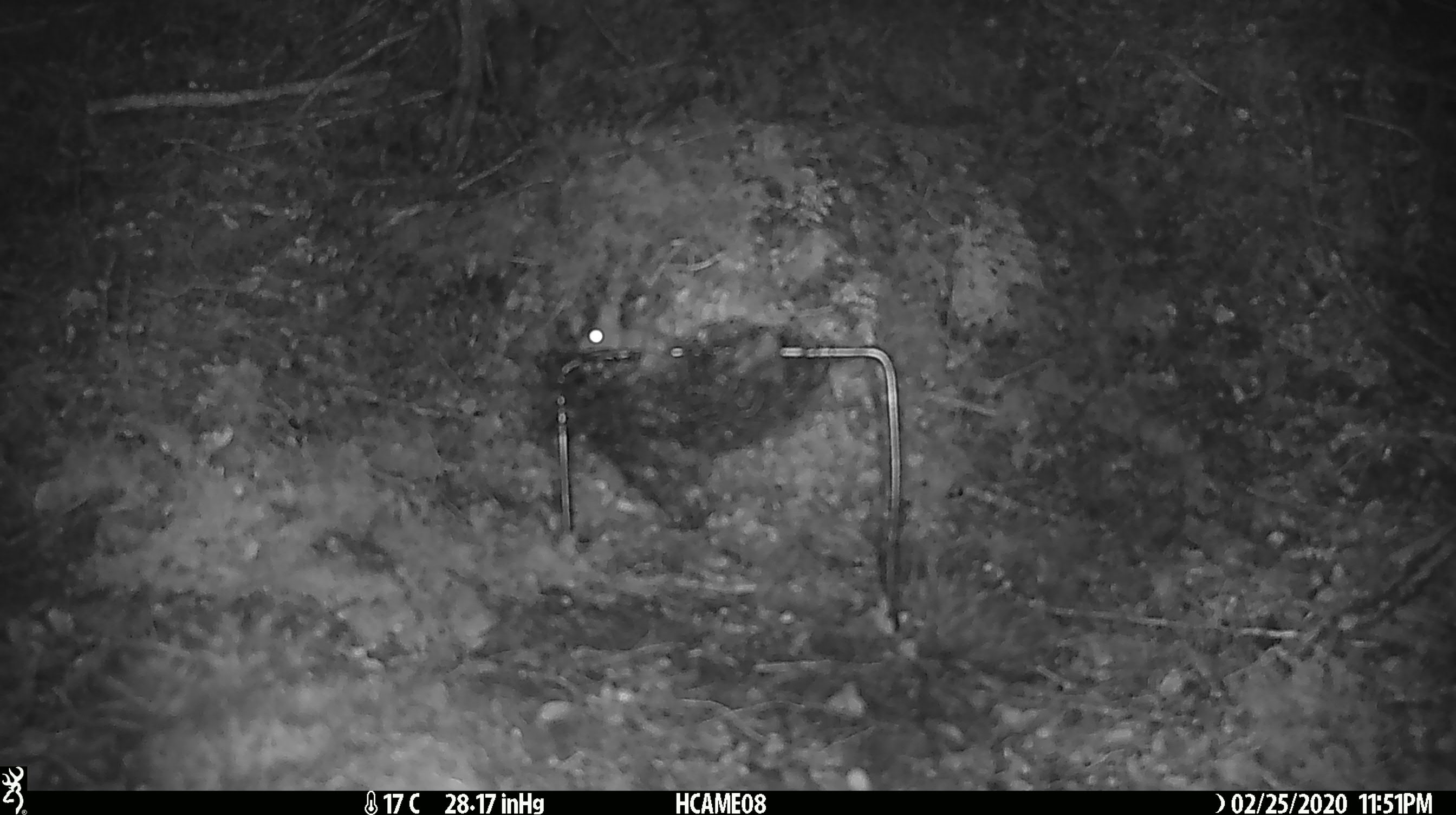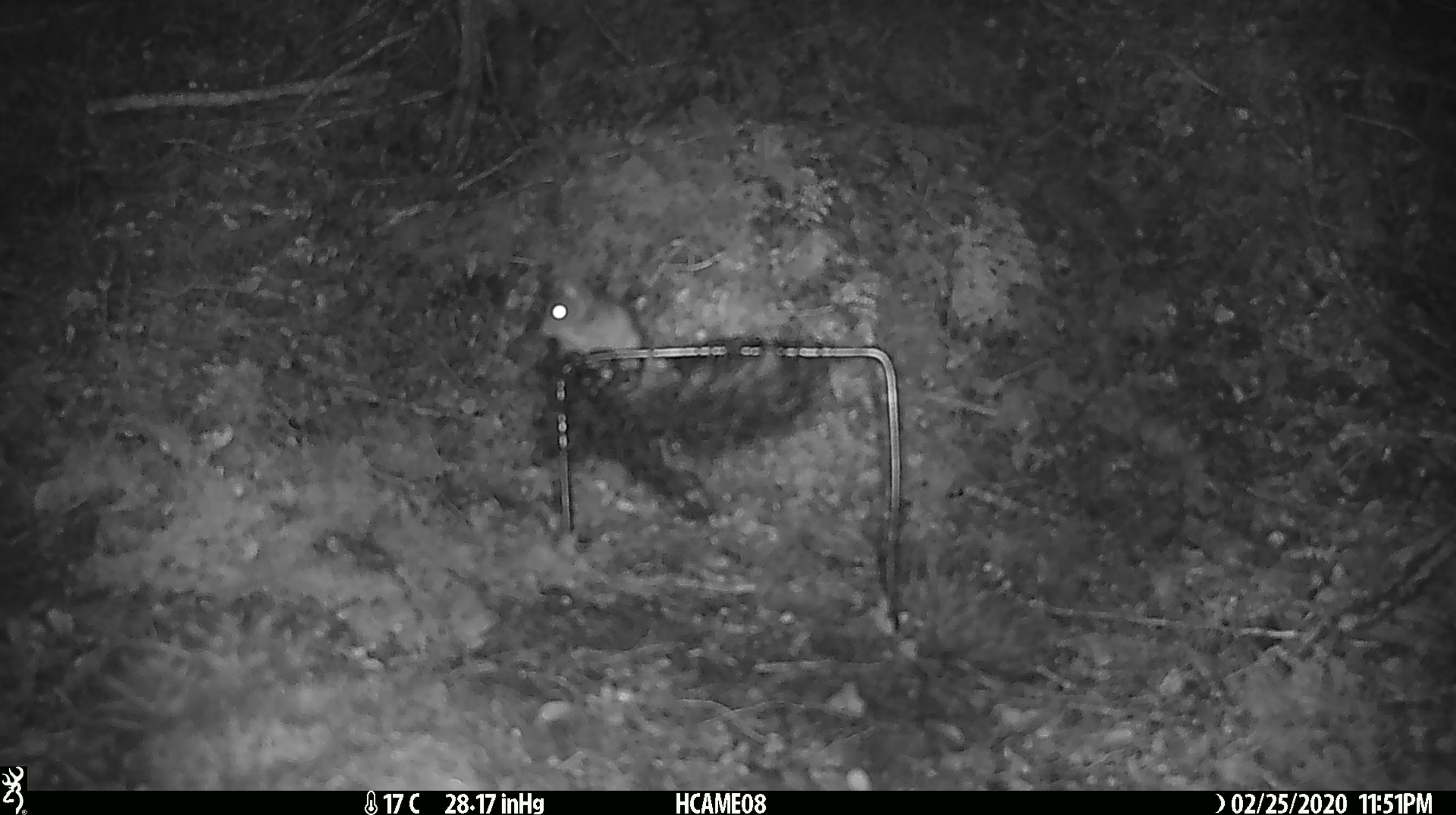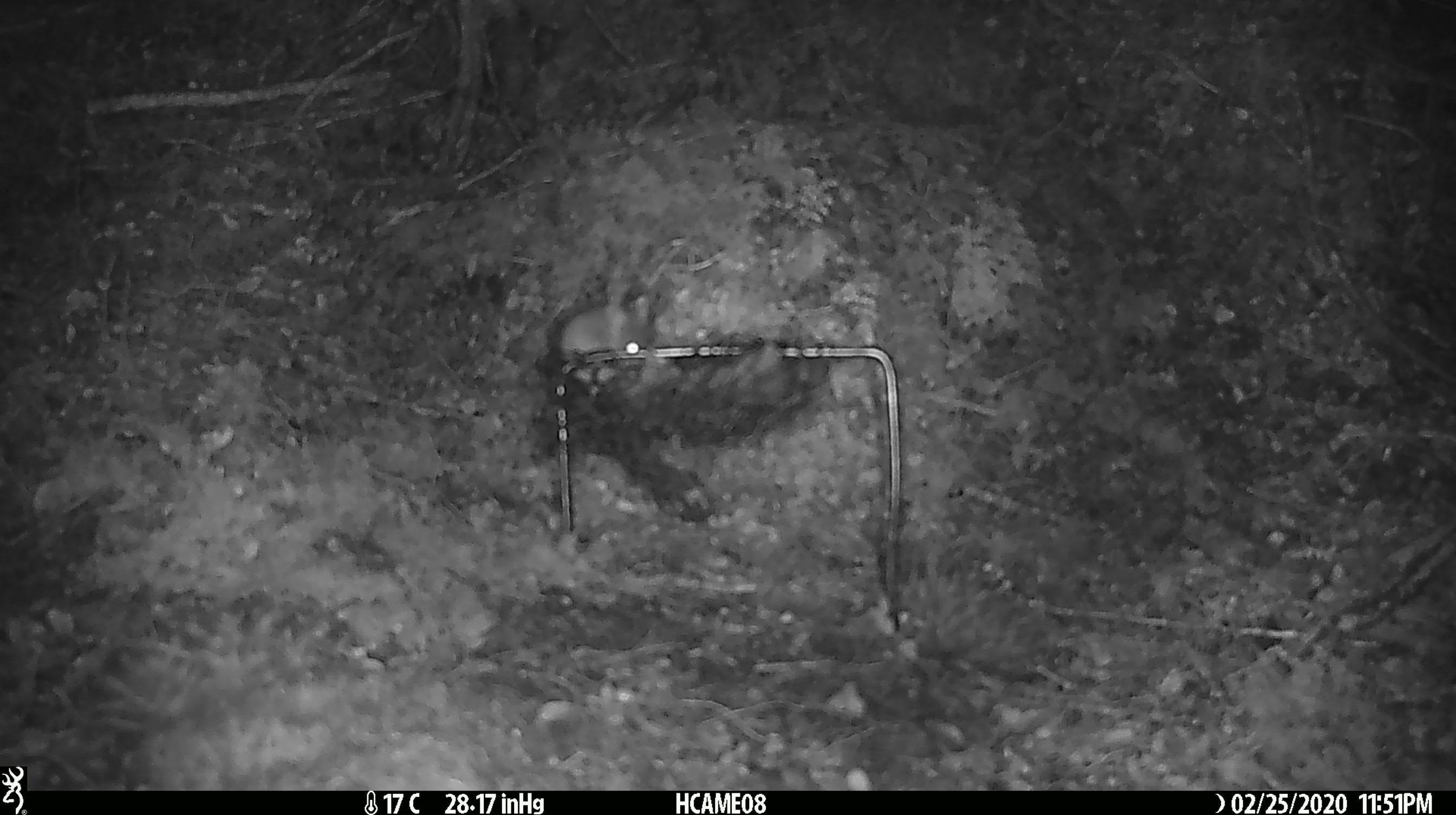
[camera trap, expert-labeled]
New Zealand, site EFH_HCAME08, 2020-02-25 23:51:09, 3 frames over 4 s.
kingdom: Animalia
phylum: Chordata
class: Mammalia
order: Rodentia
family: Muridae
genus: Mus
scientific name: Mus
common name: mouse